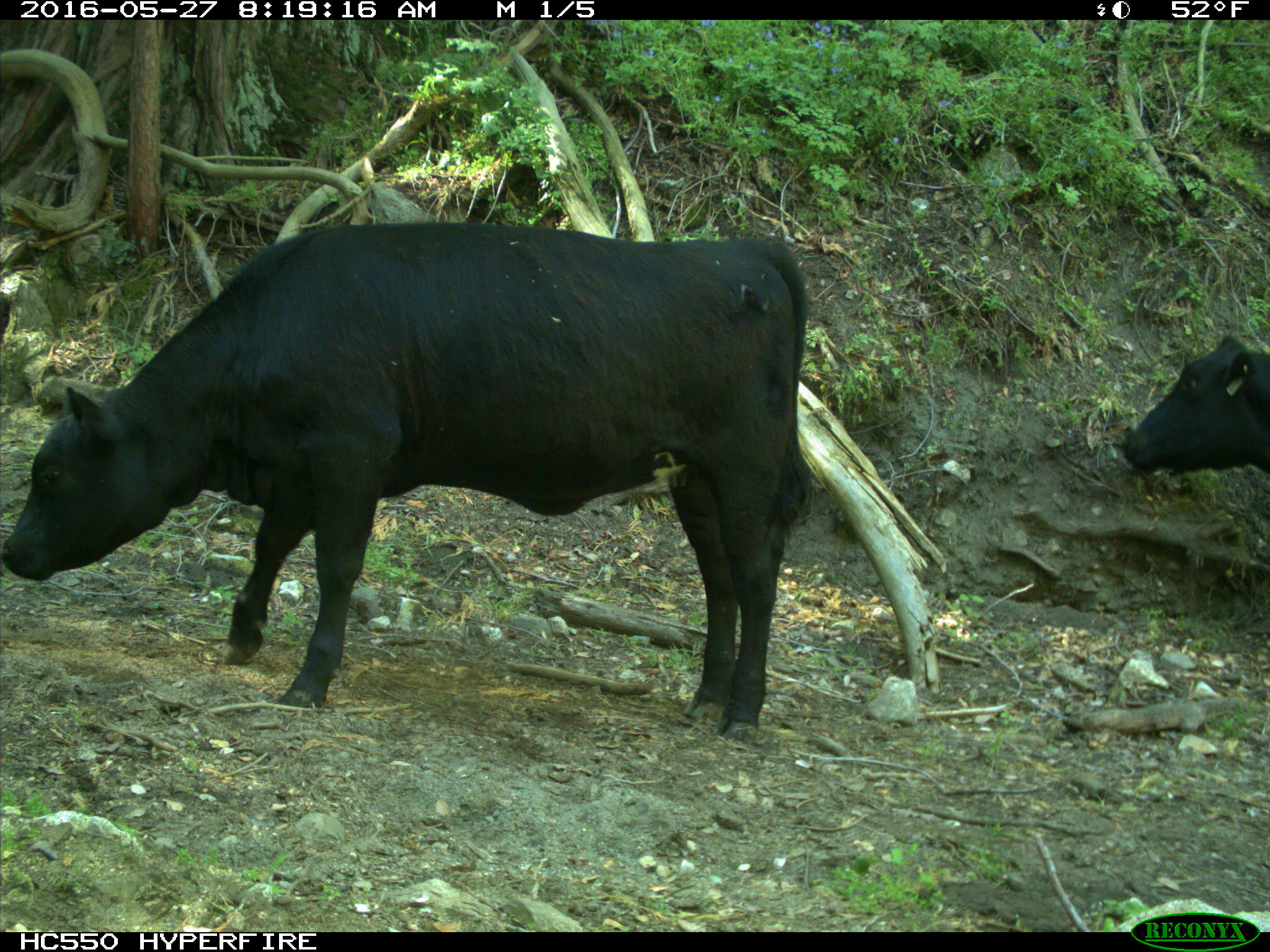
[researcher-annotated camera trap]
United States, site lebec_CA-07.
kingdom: Animalia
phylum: Chordata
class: Mammalia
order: Artiodactyla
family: Bovidae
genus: Bos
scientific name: Bos taurus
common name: domestic cow